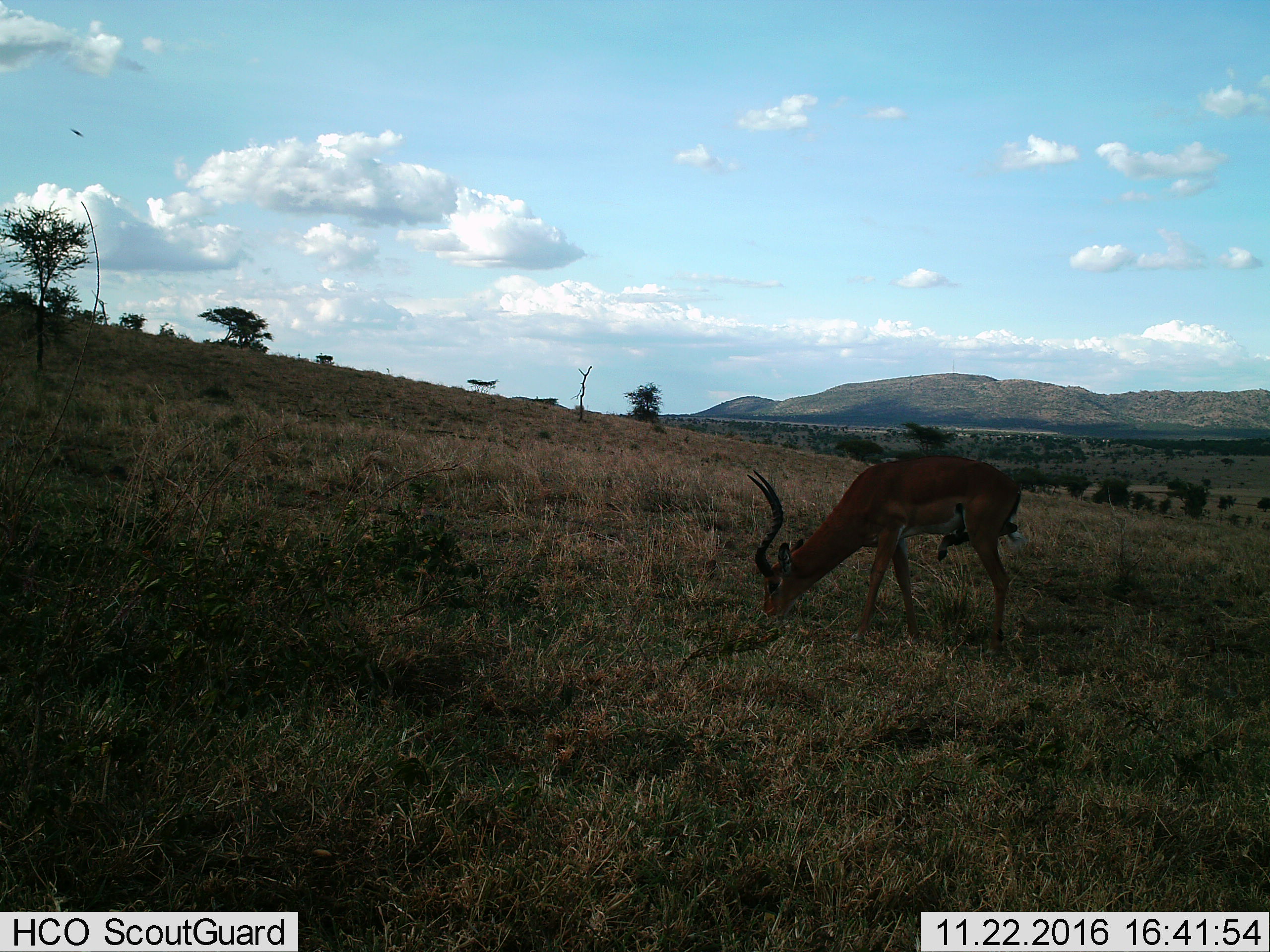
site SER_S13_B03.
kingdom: Animalia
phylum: Chordata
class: Mammalia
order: Artiodactyla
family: Bovidae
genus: Aepyceros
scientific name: Aepyceros melampus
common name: impala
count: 1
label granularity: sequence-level